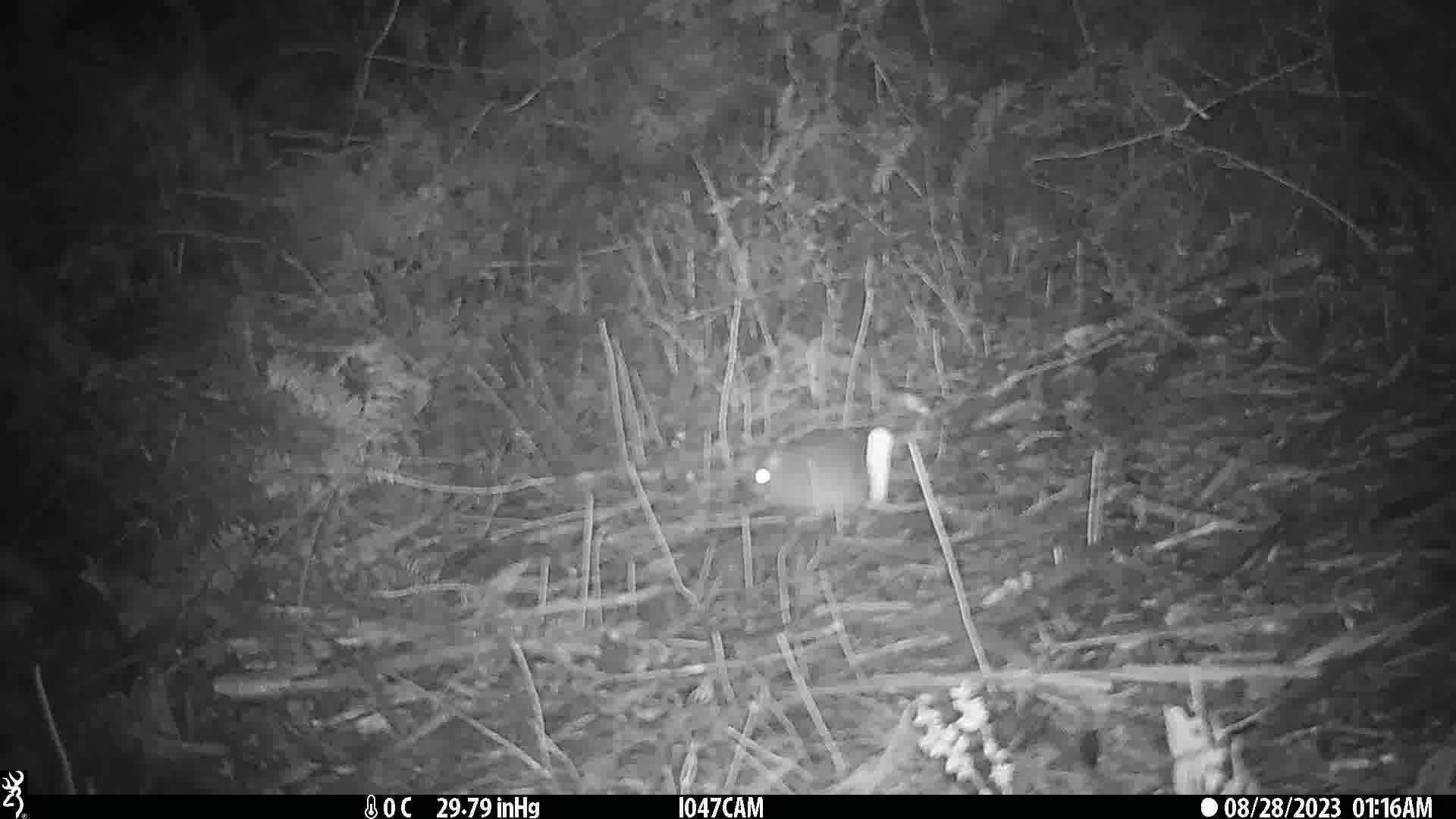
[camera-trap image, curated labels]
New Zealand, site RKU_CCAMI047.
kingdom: Animalia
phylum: Chordata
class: Mammalia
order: Rodentia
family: Muridae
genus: Rattus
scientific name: Rattus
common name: rat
Rat (Rattus).